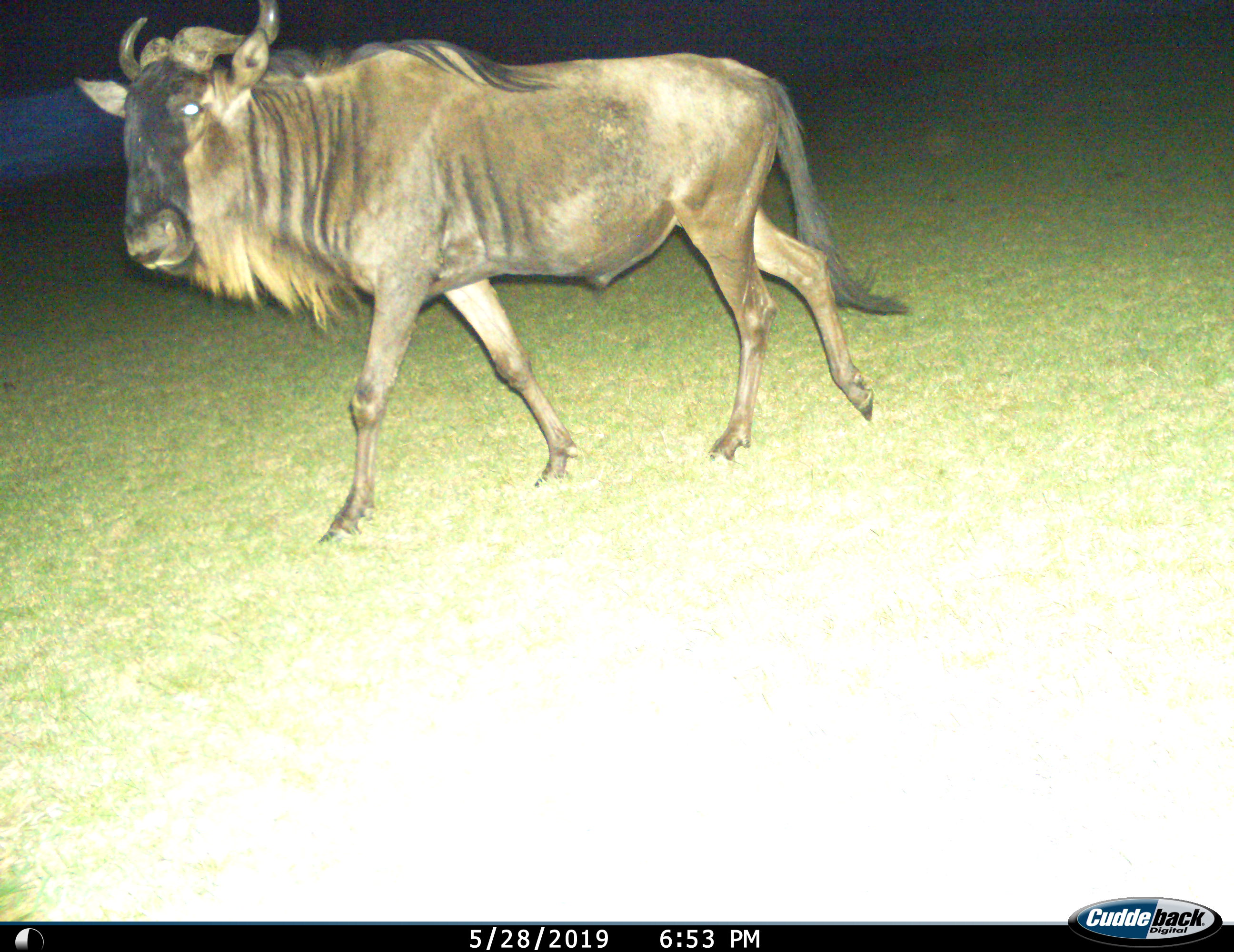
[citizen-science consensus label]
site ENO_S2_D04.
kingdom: Animalia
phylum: Chordata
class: Mammalia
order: Artiodactyla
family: Bovidae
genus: Connochaetes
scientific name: Connochaetes taurinus taurinus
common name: blue wildebeest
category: wildebeestblue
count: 1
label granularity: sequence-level